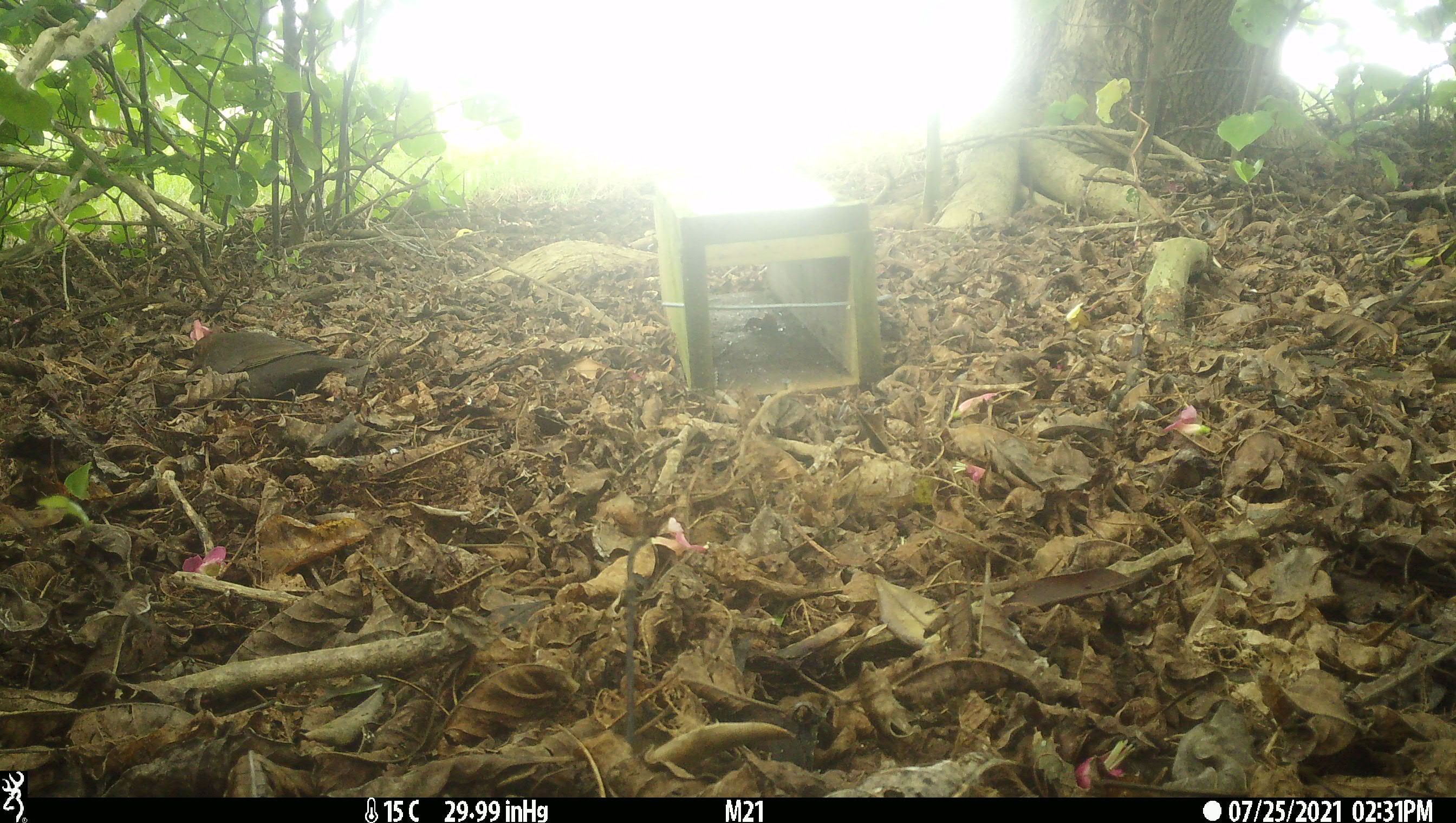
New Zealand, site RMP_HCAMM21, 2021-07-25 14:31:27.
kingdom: Animalia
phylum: Chordata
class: Aves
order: Passeriformes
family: Turdidae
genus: Turdus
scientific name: Turdus merula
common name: eurasian blackbird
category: blackbird